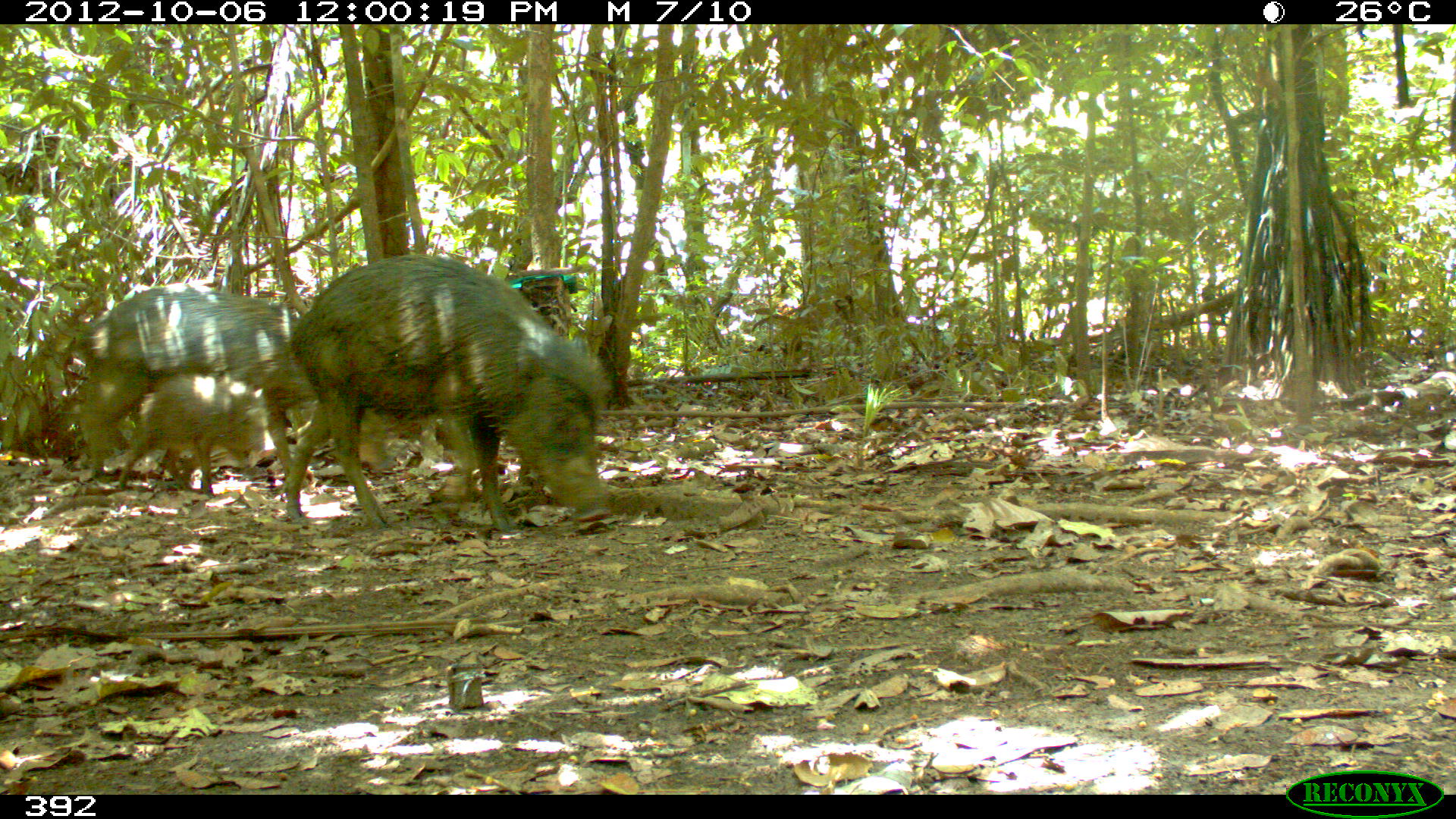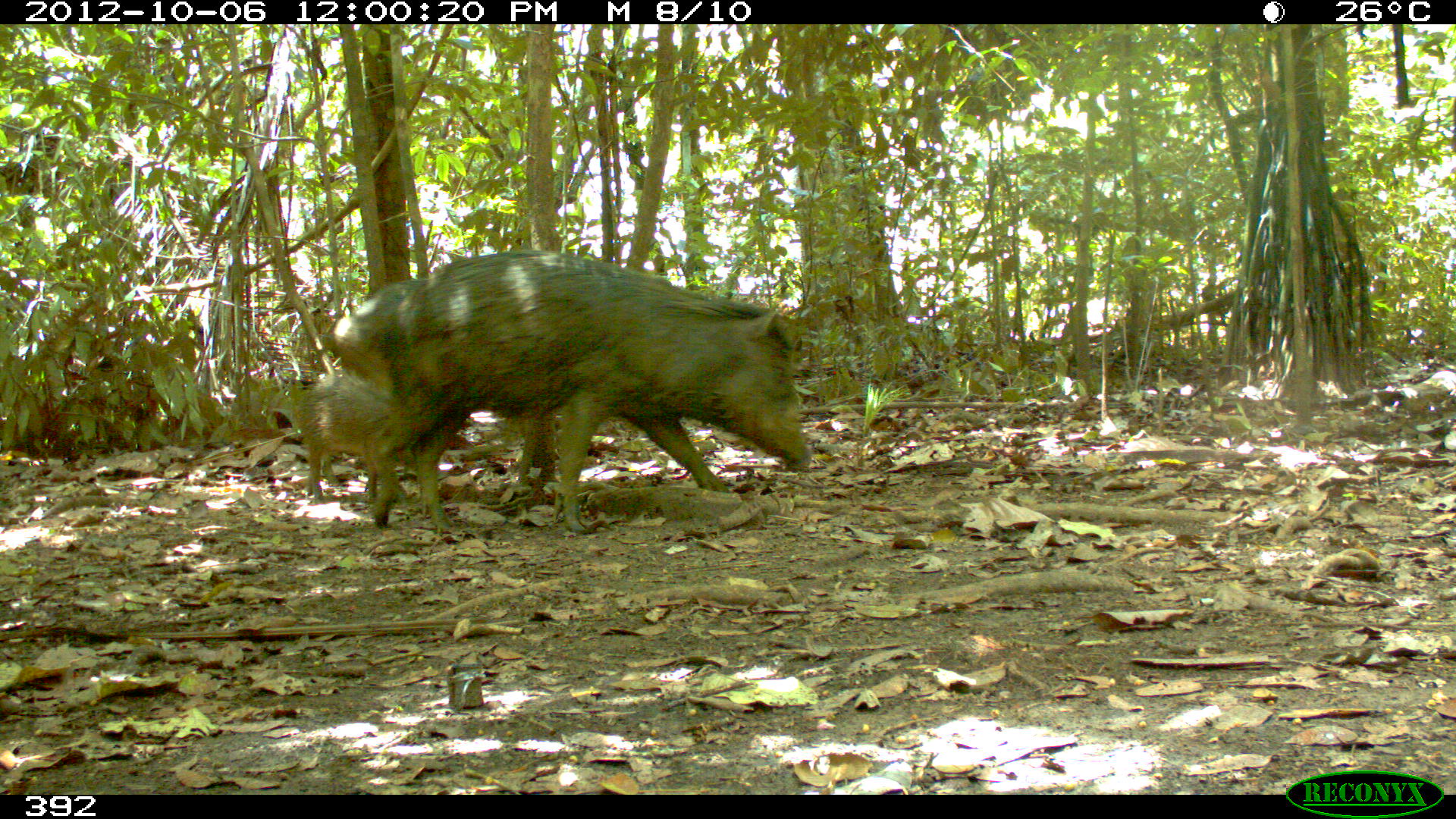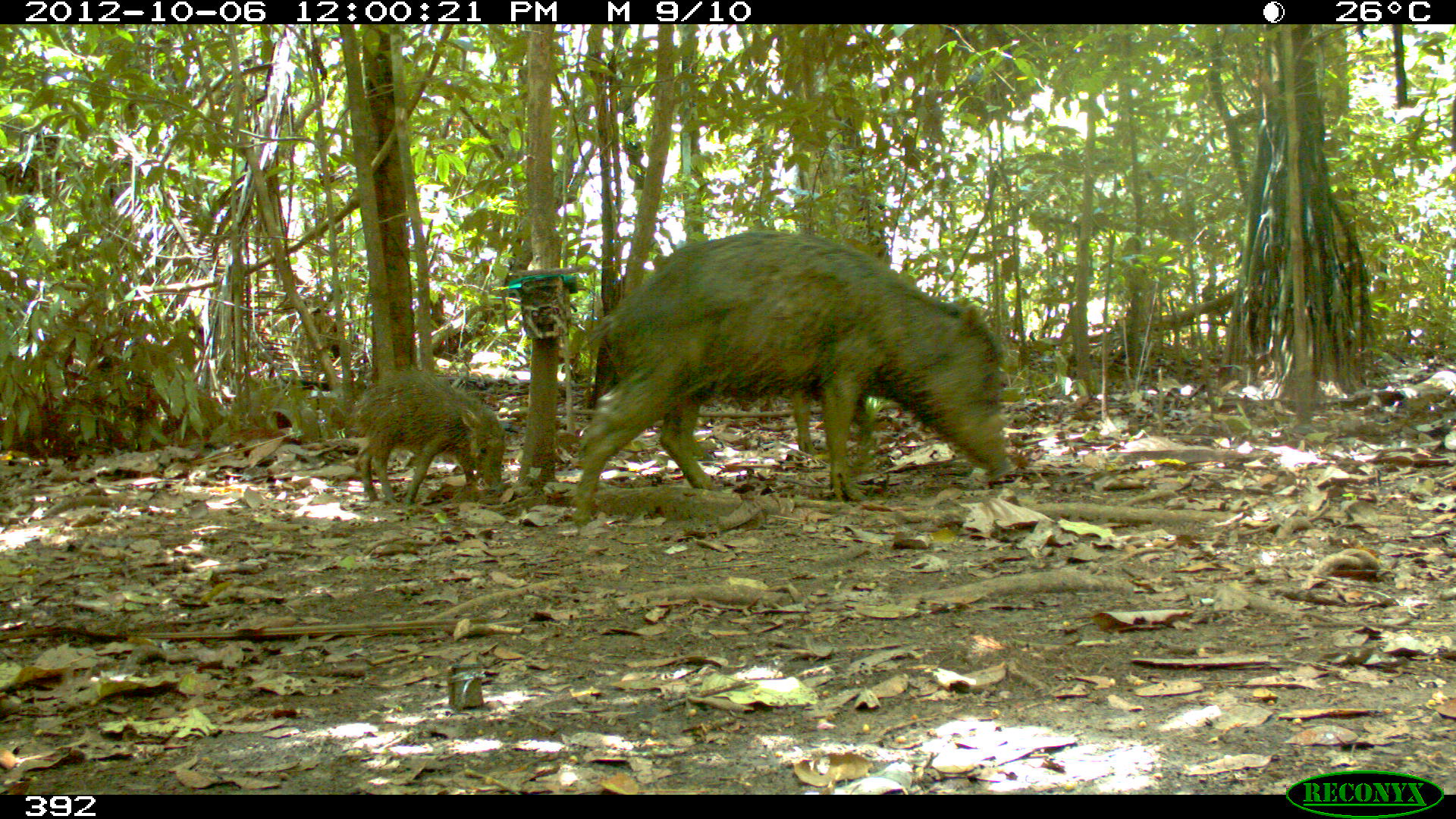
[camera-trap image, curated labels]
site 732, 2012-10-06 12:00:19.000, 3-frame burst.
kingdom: Animalia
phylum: Chordata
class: Mammalia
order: Artiodactyla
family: Tayassuidae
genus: Tayassu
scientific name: Tayassu pecari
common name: white-lipped peccary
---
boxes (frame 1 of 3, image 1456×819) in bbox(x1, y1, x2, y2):
tayassu pecari: bbox(280, 252, 614, 532); bbox(67, 279, 396, 490); bbox(115, 368, 278, 501)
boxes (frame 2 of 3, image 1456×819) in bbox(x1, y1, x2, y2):
tayassu pecari: bbox(367, 248, 814, 535); bbox(328, 278, 559, 501); bbox(292, 373, 395, 506)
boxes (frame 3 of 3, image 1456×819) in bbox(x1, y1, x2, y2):
tayassu pecari: bbox(567, 227, 1012, 524); bbox(350, 364, 506, 506); bbox(682, 395, 819, 456)